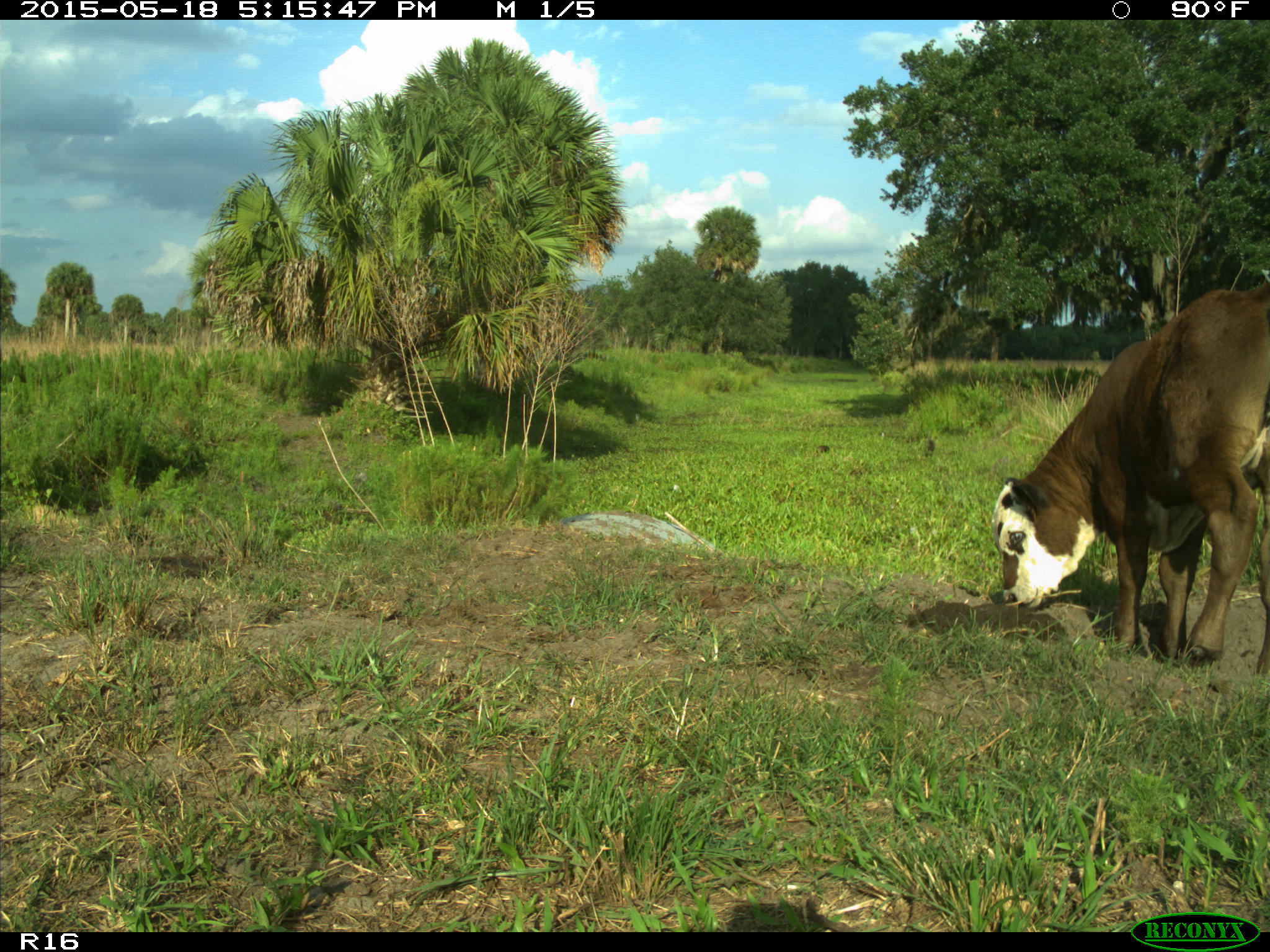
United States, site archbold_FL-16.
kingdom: Animalia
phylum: Chordata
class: Mammalia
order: Artiodactyla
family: Bovidae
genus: Bos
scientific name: Bos taurus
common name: domestic cow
Bos taurus (domestic cow).